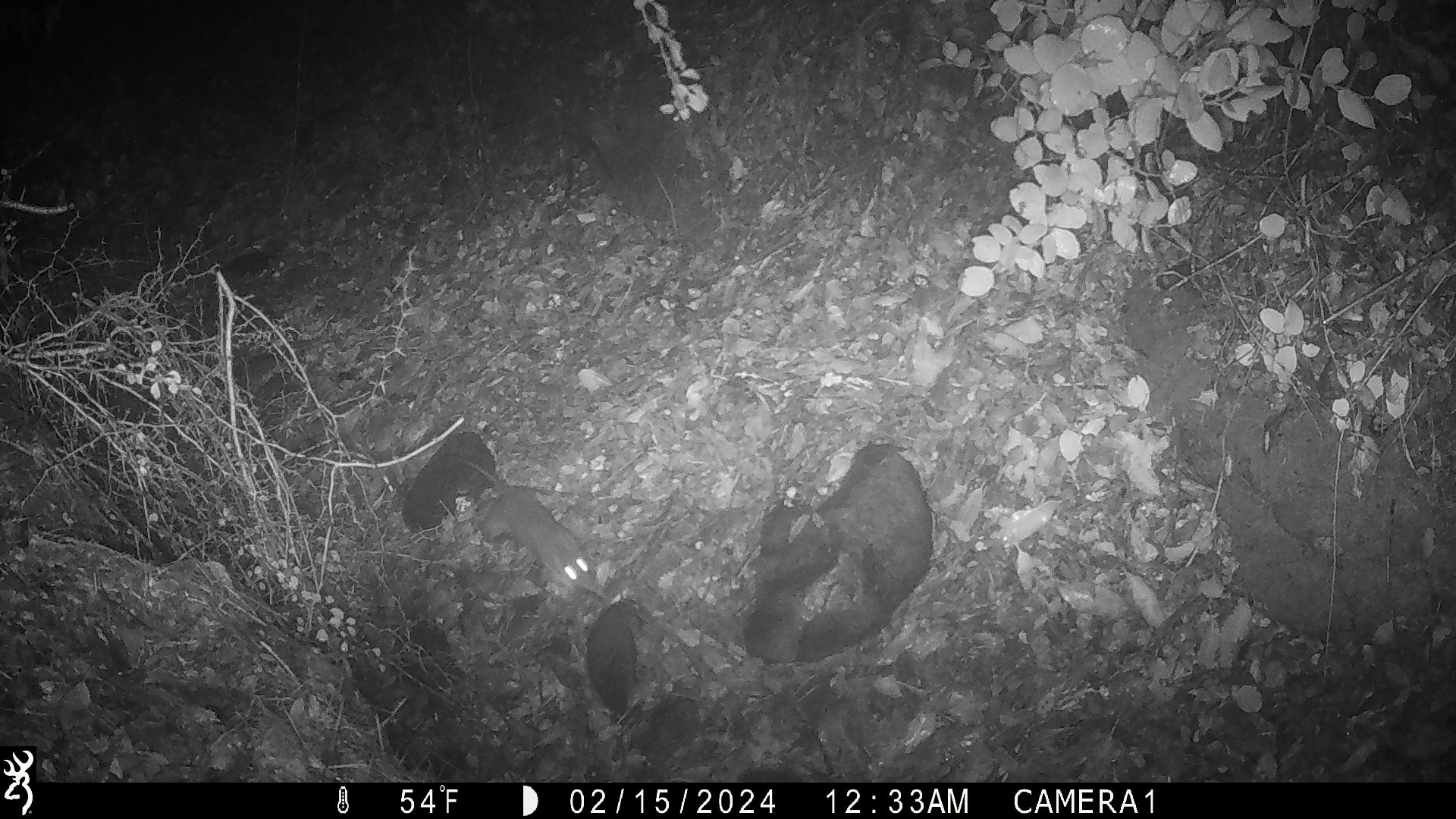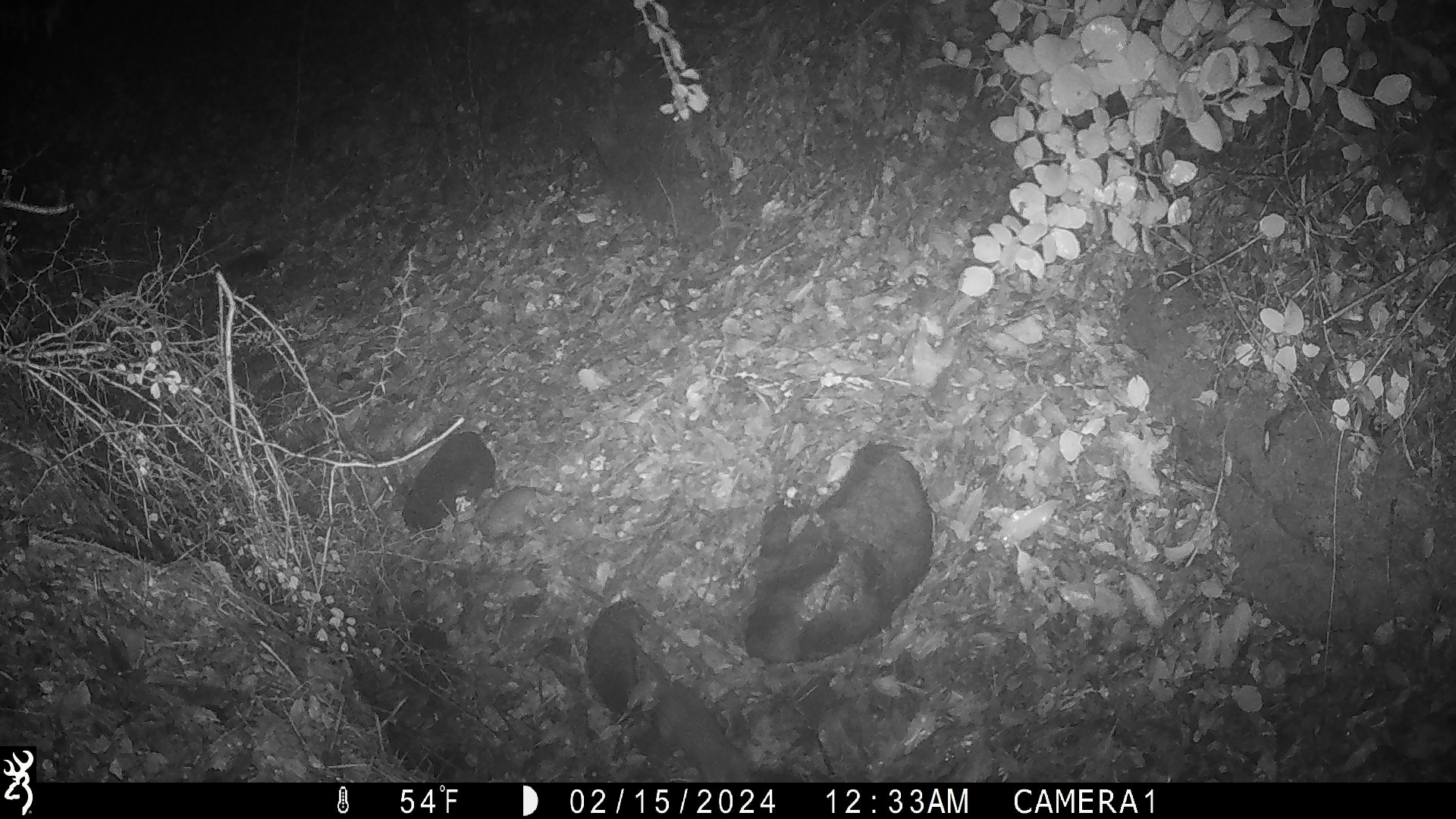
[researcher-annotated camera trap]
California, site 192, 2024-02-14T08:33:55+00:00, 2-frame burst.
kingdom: Animalia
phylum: Chordata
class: Mammalia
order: Rodentia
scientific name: Rodentia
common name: mouse or rat